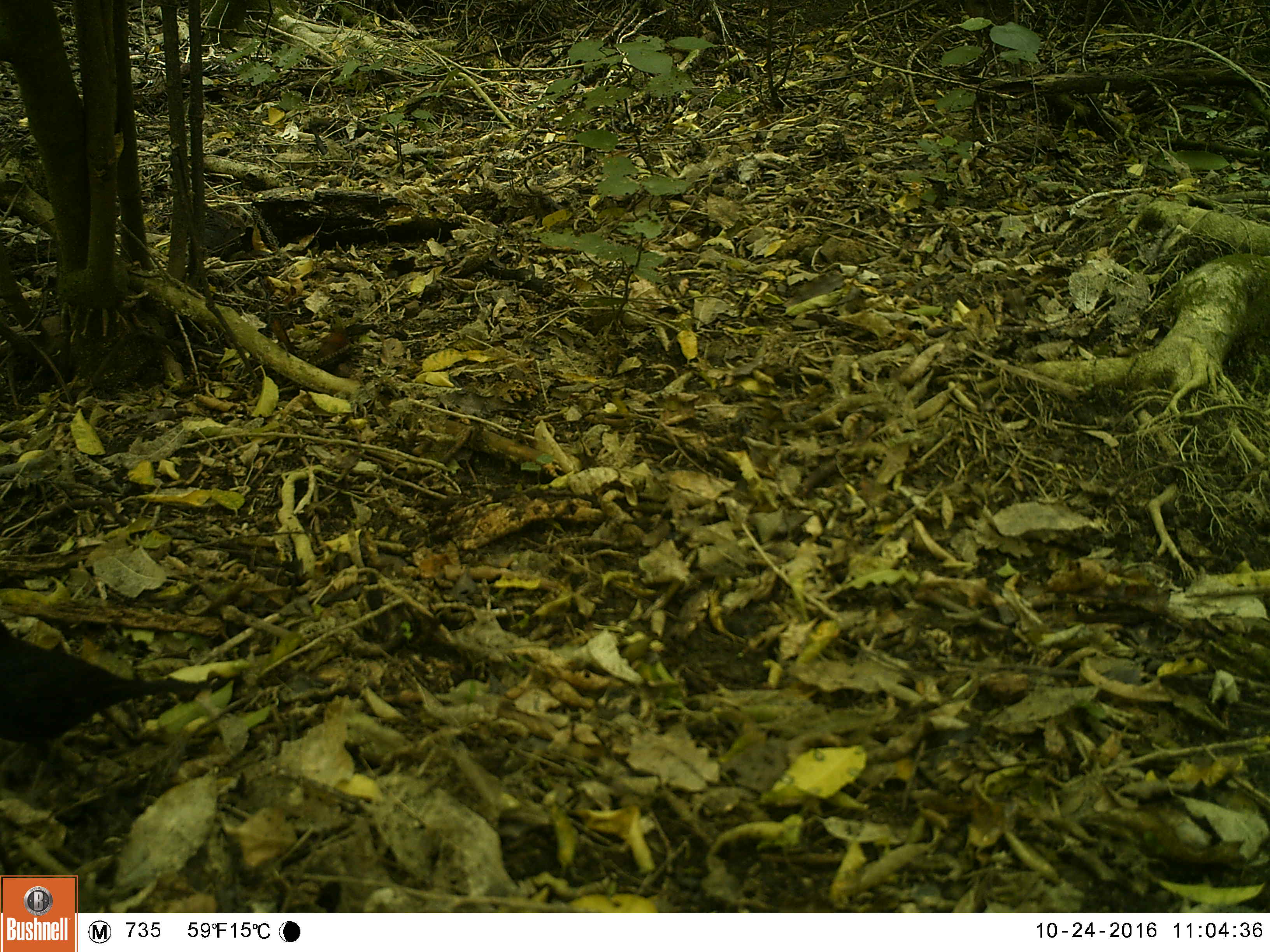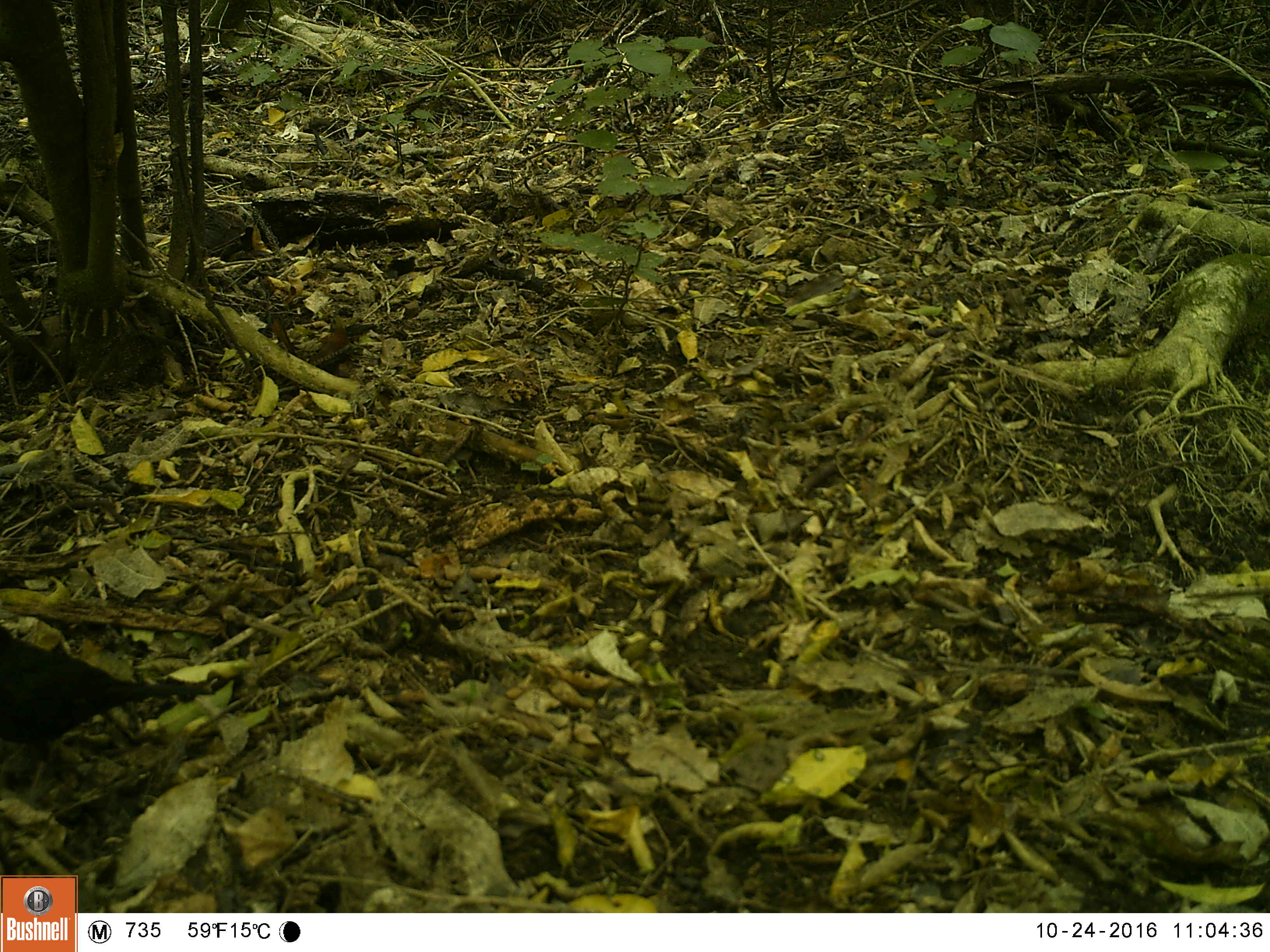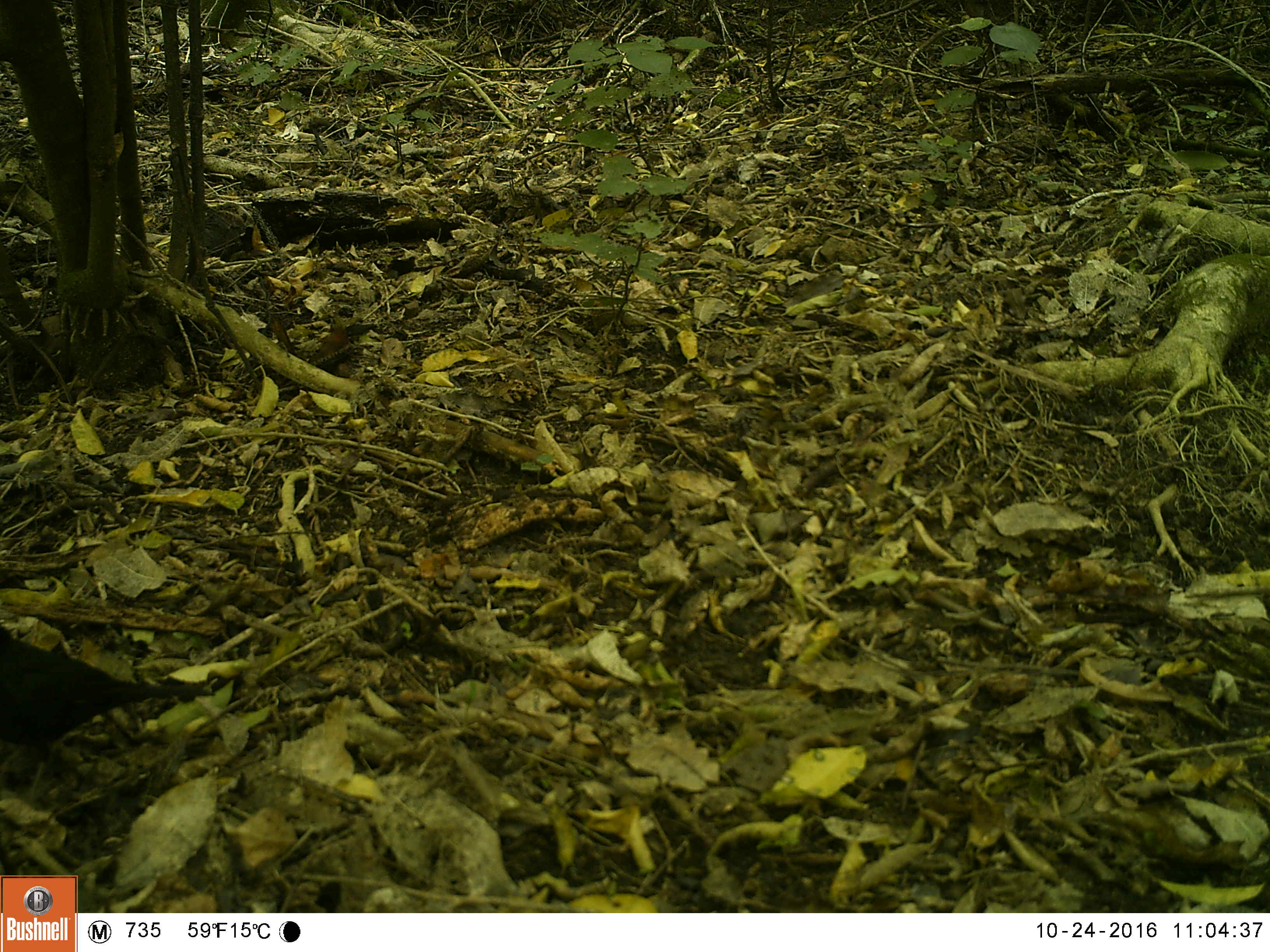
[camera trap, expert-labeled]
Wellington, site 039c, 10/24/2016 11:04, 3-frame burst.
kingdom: Animalia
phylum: Chordata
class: Aves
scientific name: Aves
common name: bird